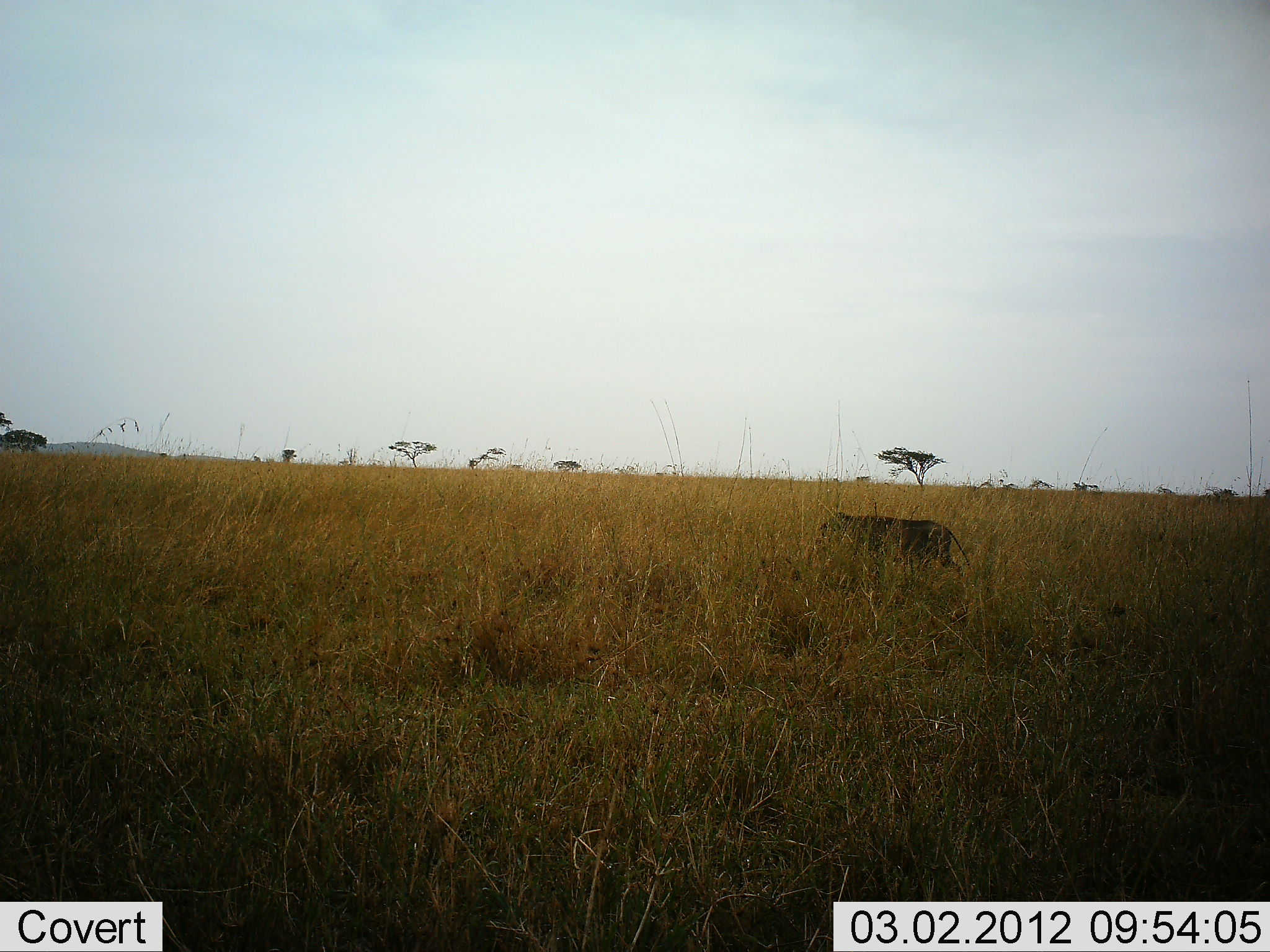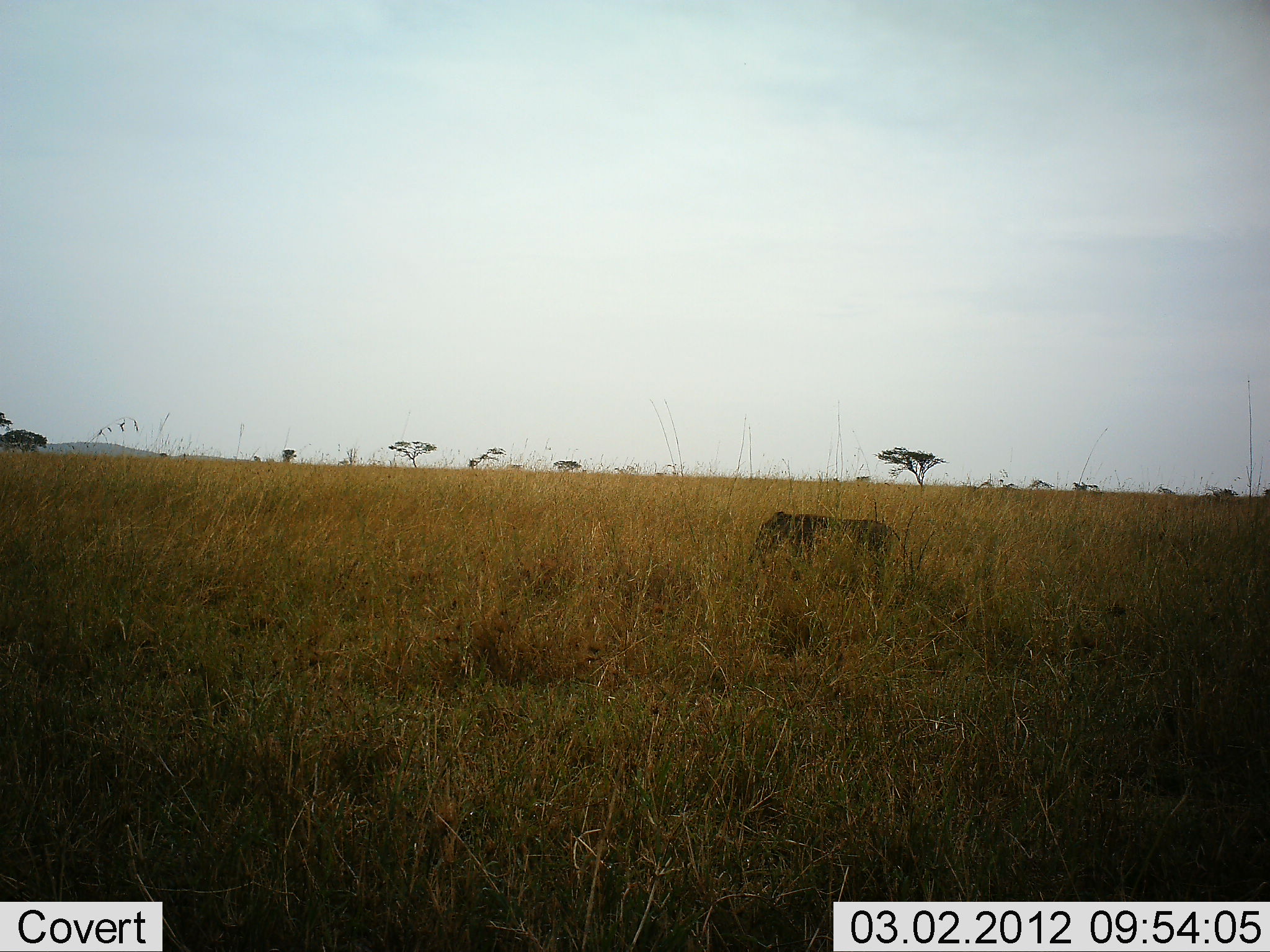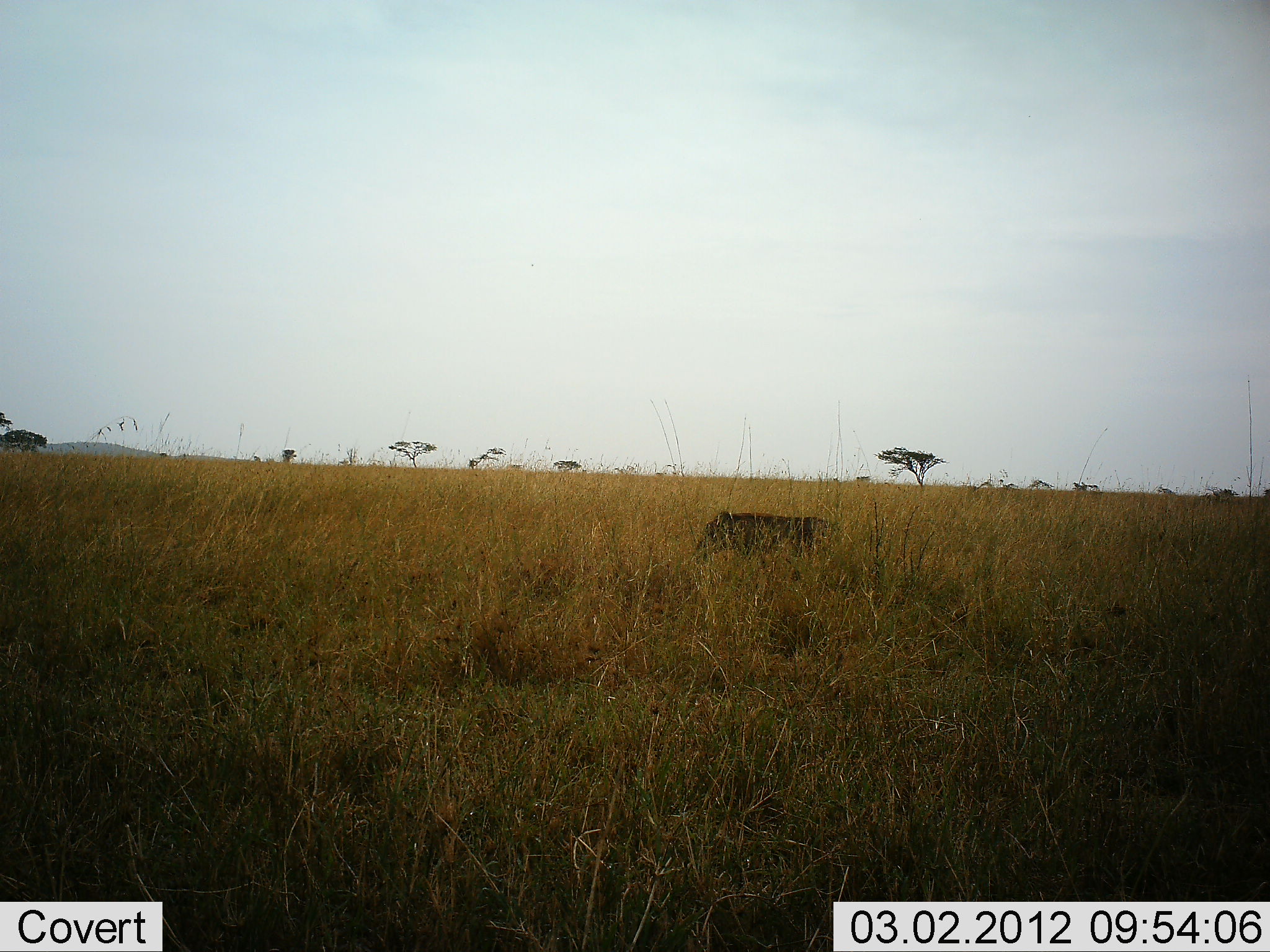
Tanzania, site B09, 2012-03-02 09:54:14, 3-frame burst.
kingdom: Animalia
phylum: Chordata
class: Mammalia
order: Artiodactyla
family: Suidae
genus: Phacochoerus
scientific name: Phacochoerus africanus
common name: warthog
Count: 1.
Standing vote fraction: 0%.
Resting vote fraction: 0%.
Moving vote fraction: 100%.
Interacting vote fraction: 0%.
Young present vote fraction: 0%.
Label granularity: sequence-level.